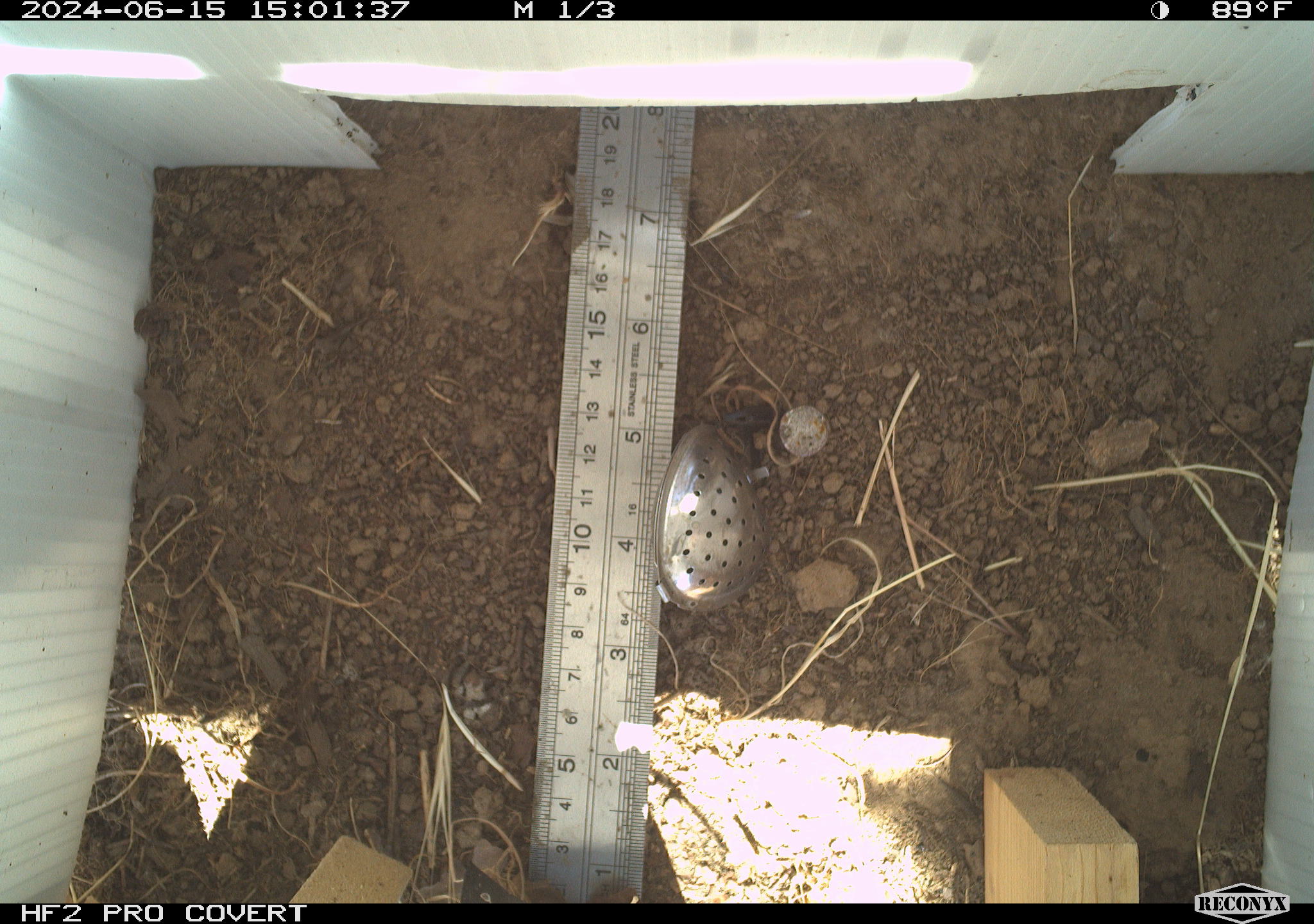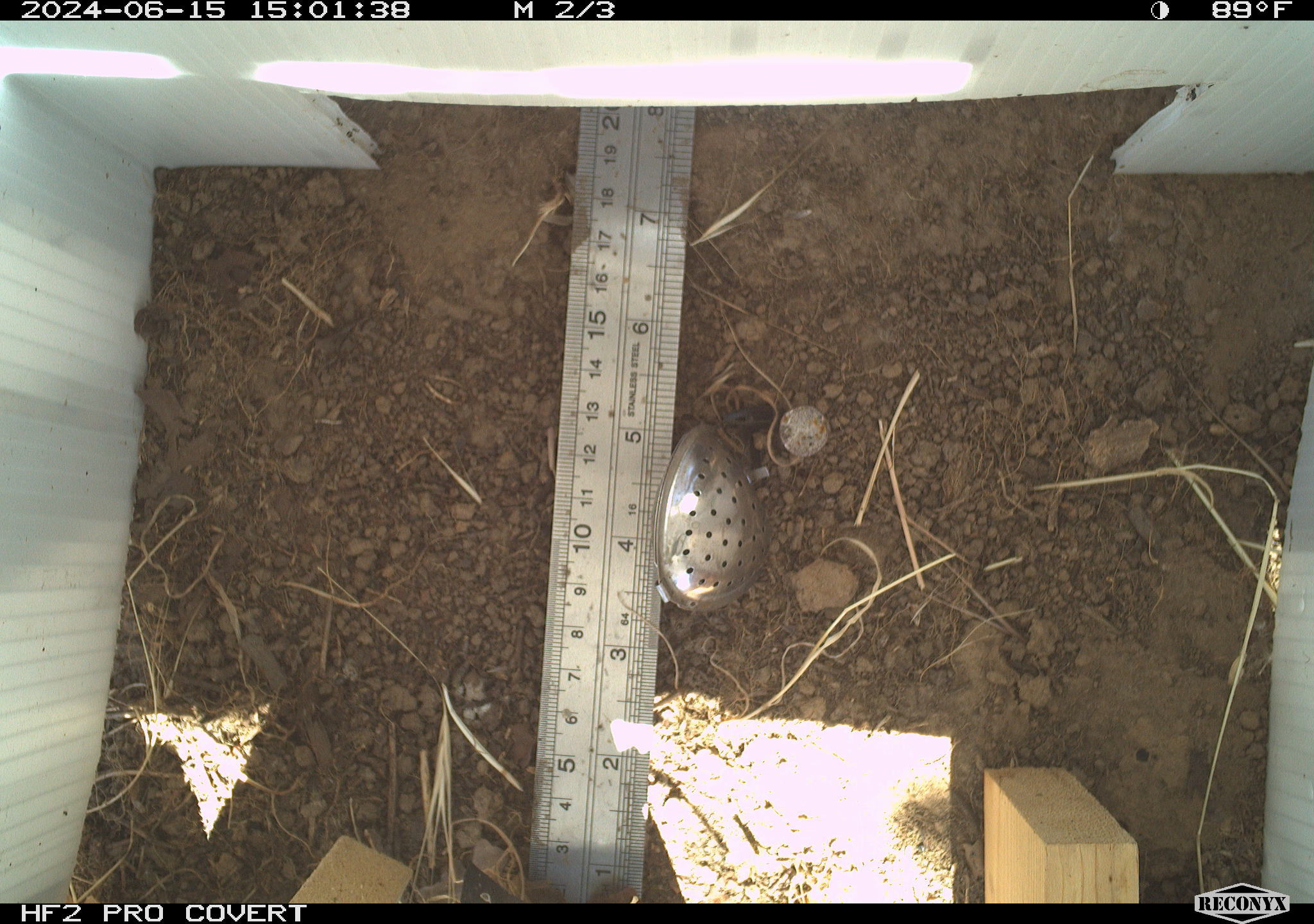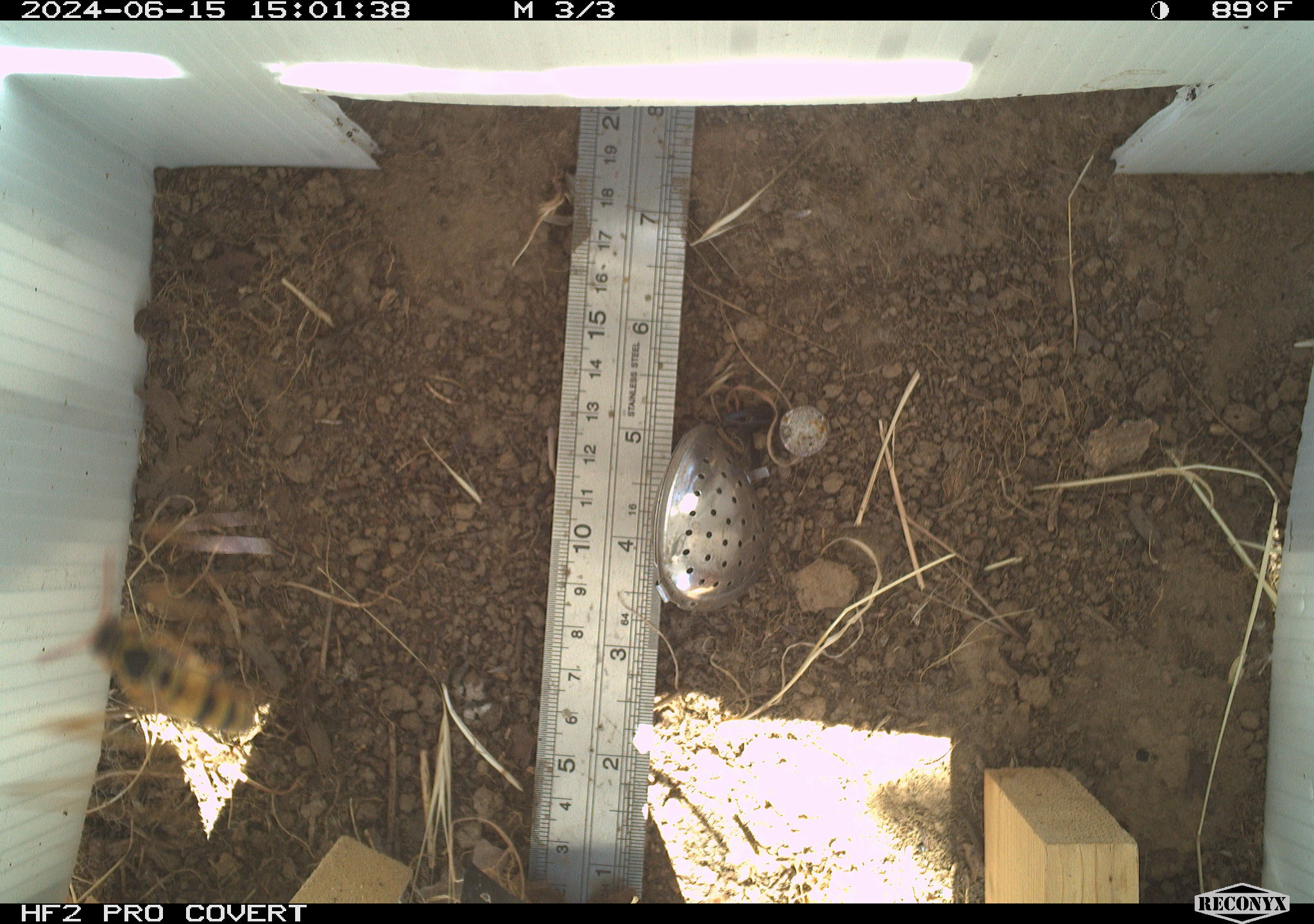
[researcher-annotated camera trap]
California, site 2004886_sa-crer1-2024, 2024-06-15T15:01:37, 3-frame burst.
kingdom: Animalia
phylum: Arthropoda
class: Insecta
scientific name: Insecta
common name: insect